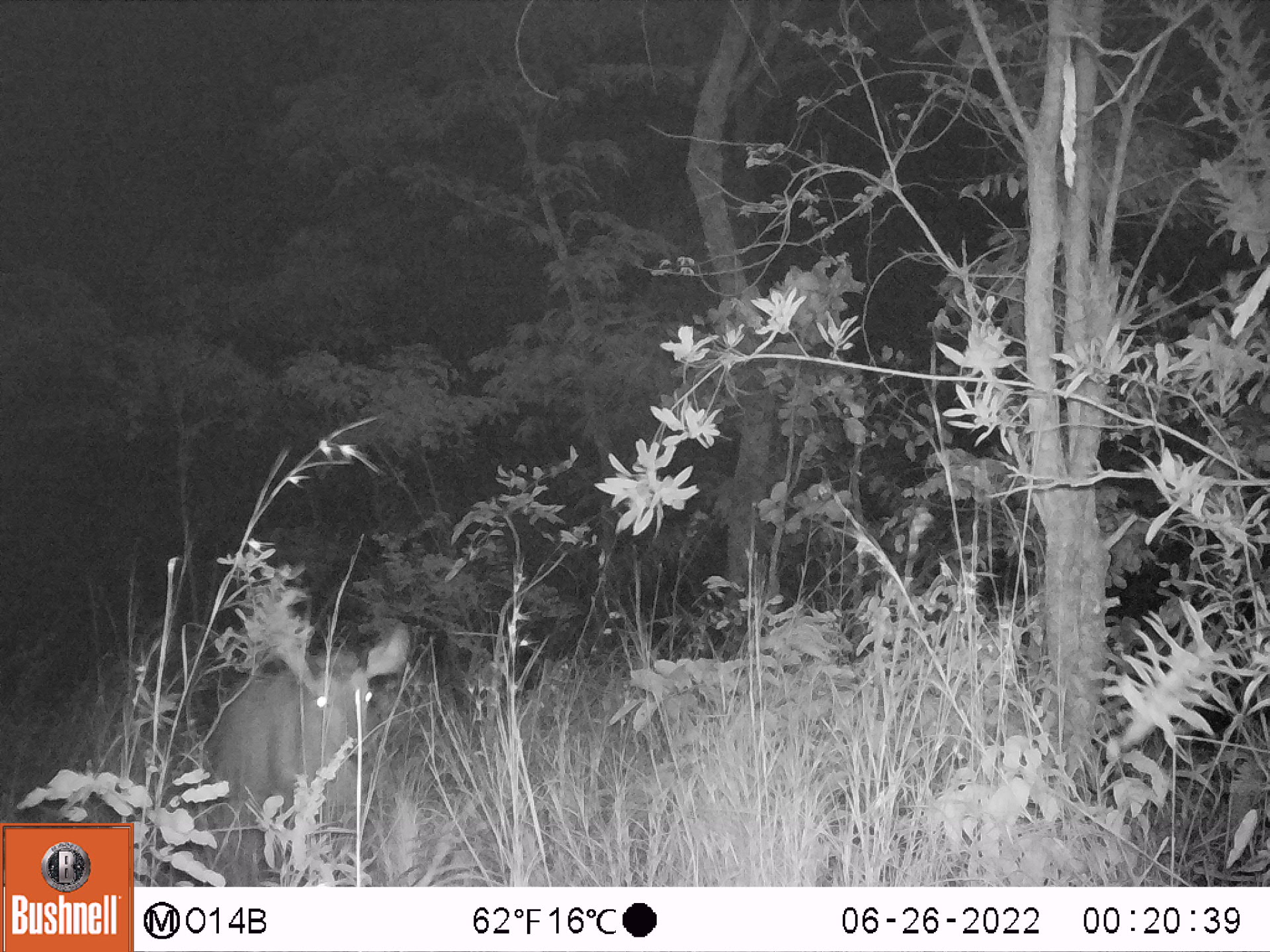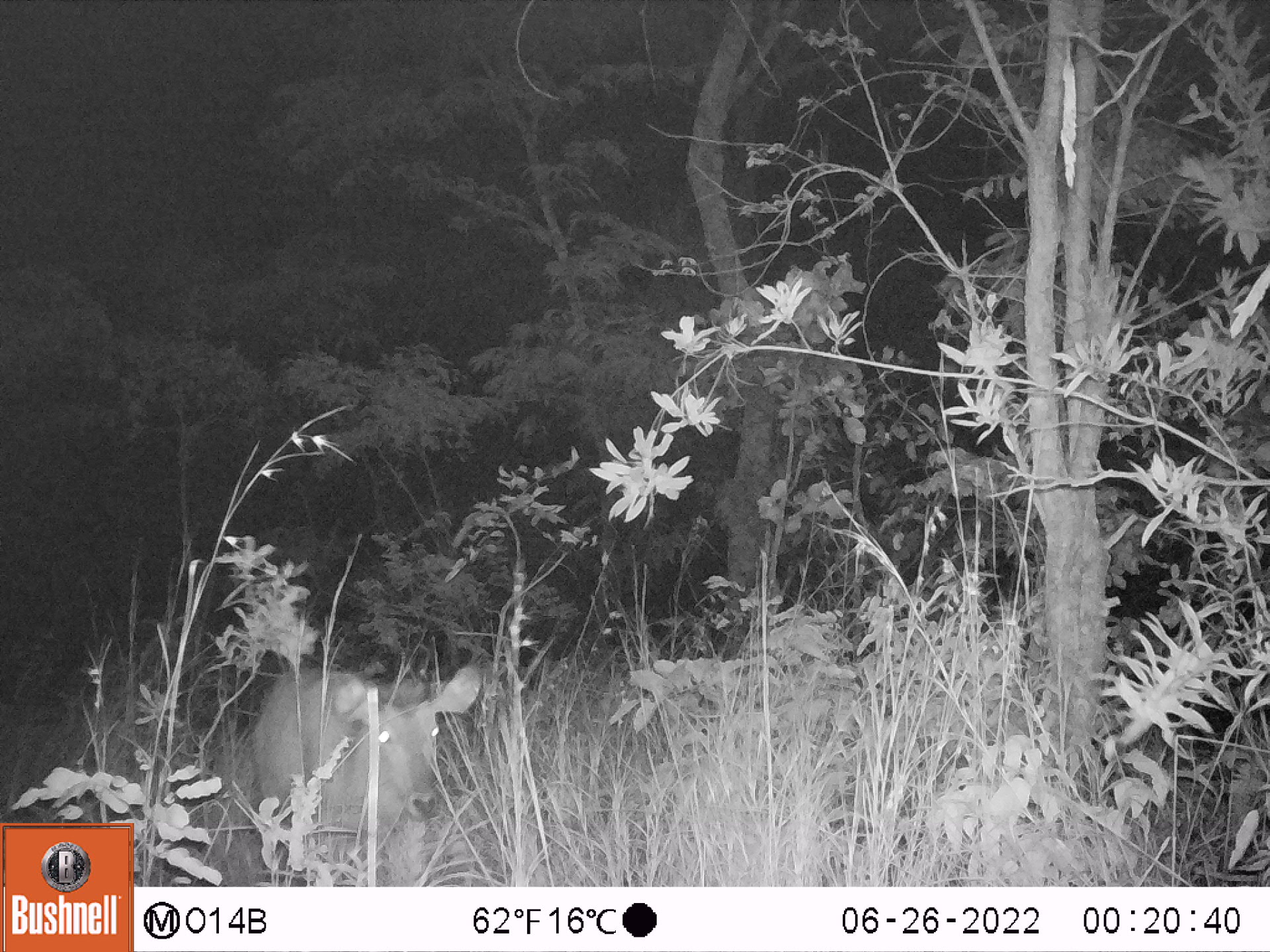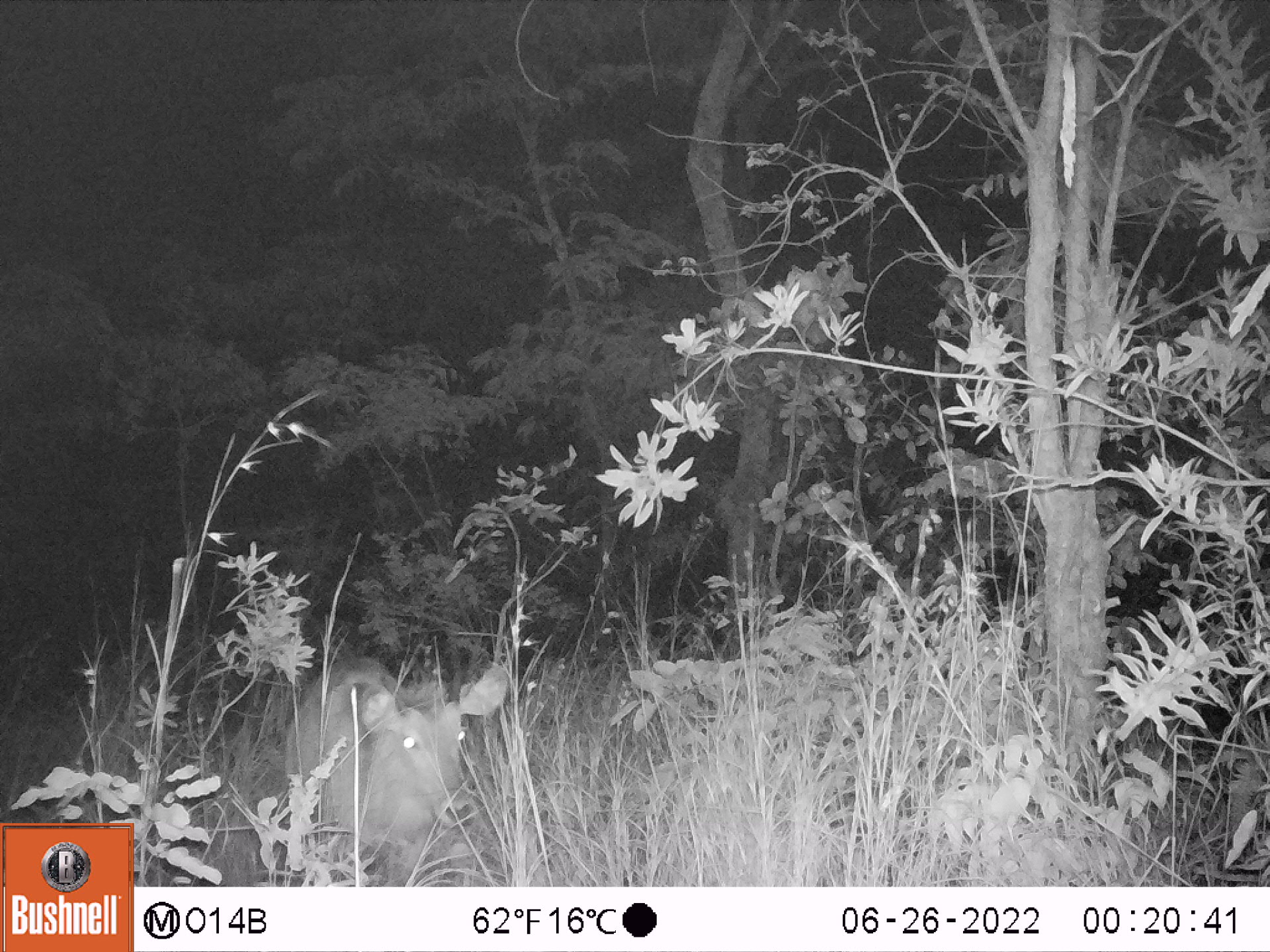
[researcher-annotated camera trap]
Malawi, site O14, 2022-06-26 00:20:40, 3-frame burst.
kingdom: Animalia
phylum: Chordata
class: Mammalia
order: Artiodactyla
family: Bovidae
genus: Kobus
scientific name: Kobus ellipsiprymnus ellipsiprymnus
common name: common waterbuck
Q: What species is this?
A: Common waterbuck (Kobus ellipsiprymnus ellipsiprymnus).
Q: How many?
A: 1.